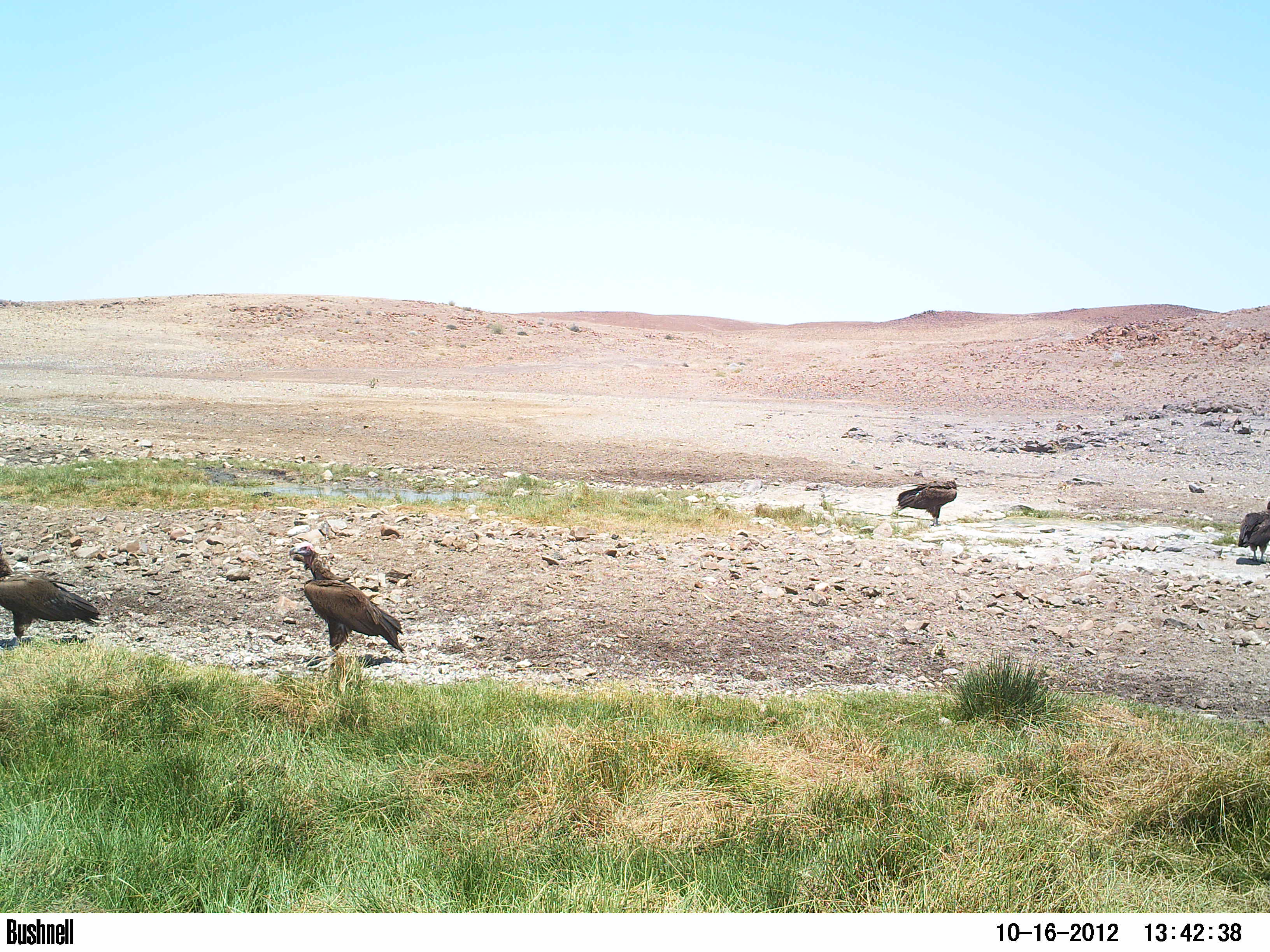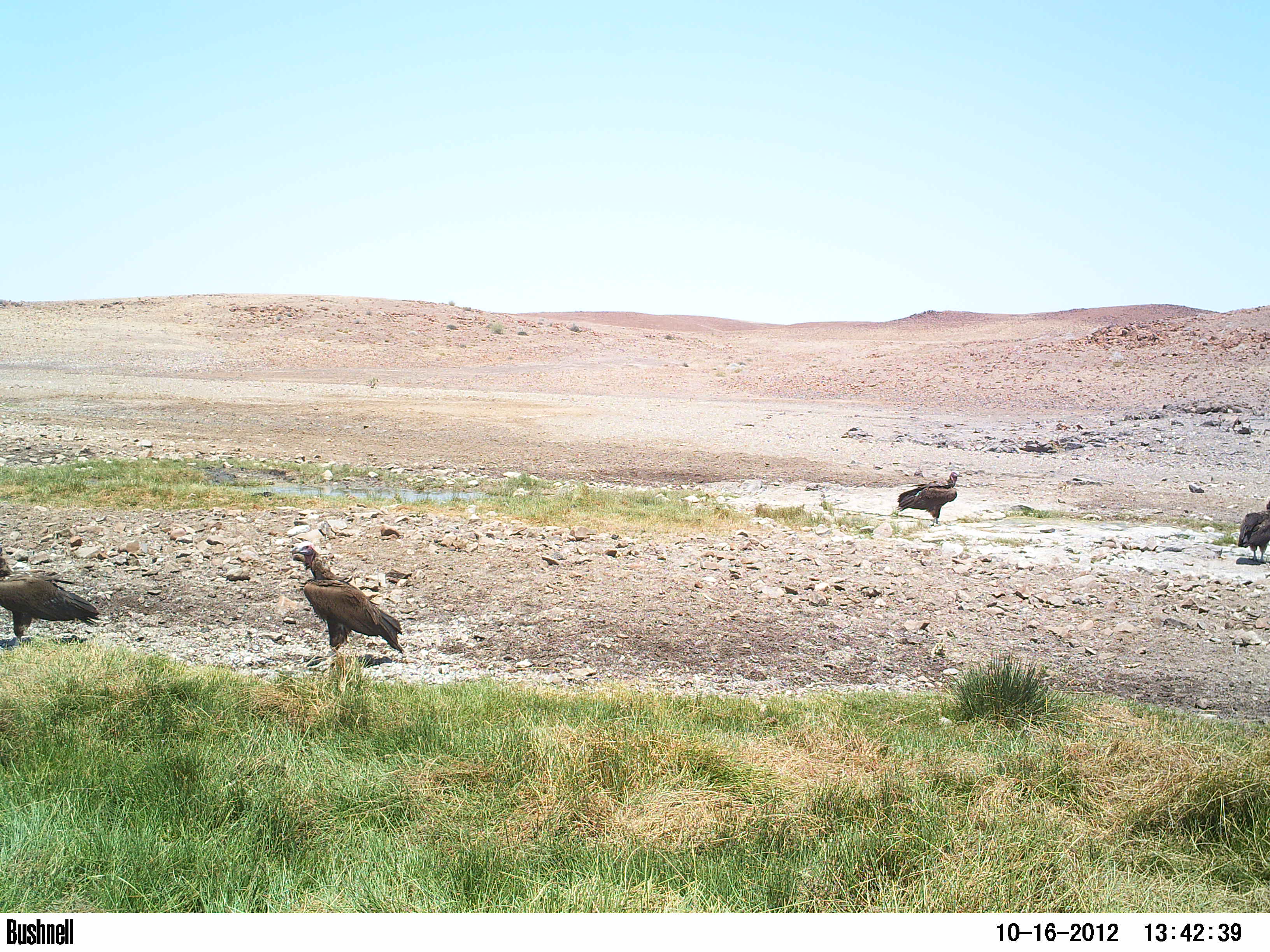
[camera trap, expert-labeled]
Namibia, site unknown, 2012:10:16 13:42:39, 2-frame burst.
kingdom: Animalia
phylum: Chordata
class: Aves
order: Accipitriformes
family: Accipitridae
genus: Torgos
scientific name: Torgos tracheliotos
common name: lappet-faced vulture